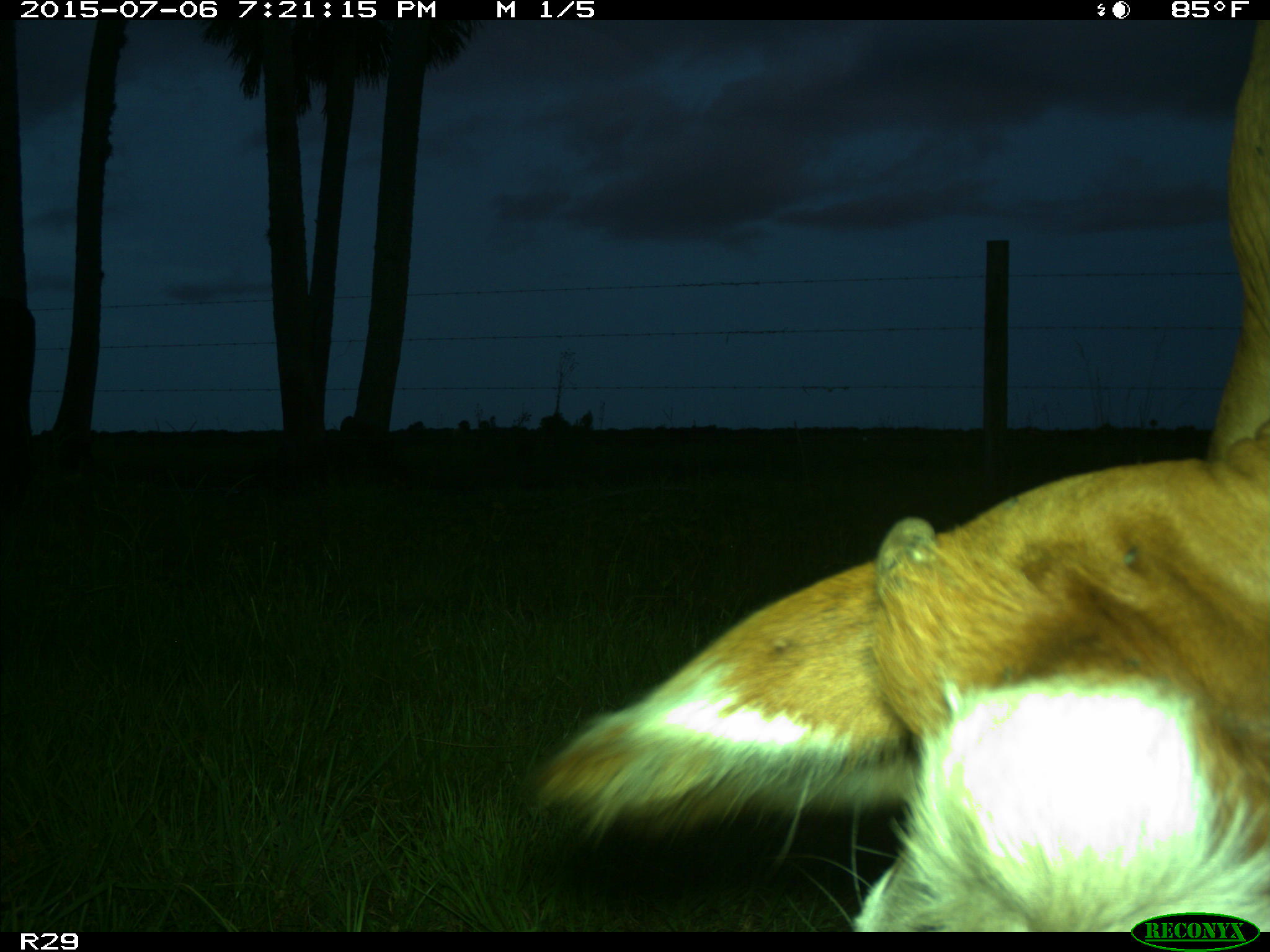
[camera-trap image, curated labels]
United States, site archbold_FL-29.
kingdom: Animalia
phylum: Chordata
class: Mammalia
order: Artiodactyla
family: Bovidae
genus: Bos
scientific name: Bos taurus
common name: domestic cow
Bos taurus (domestic cow).